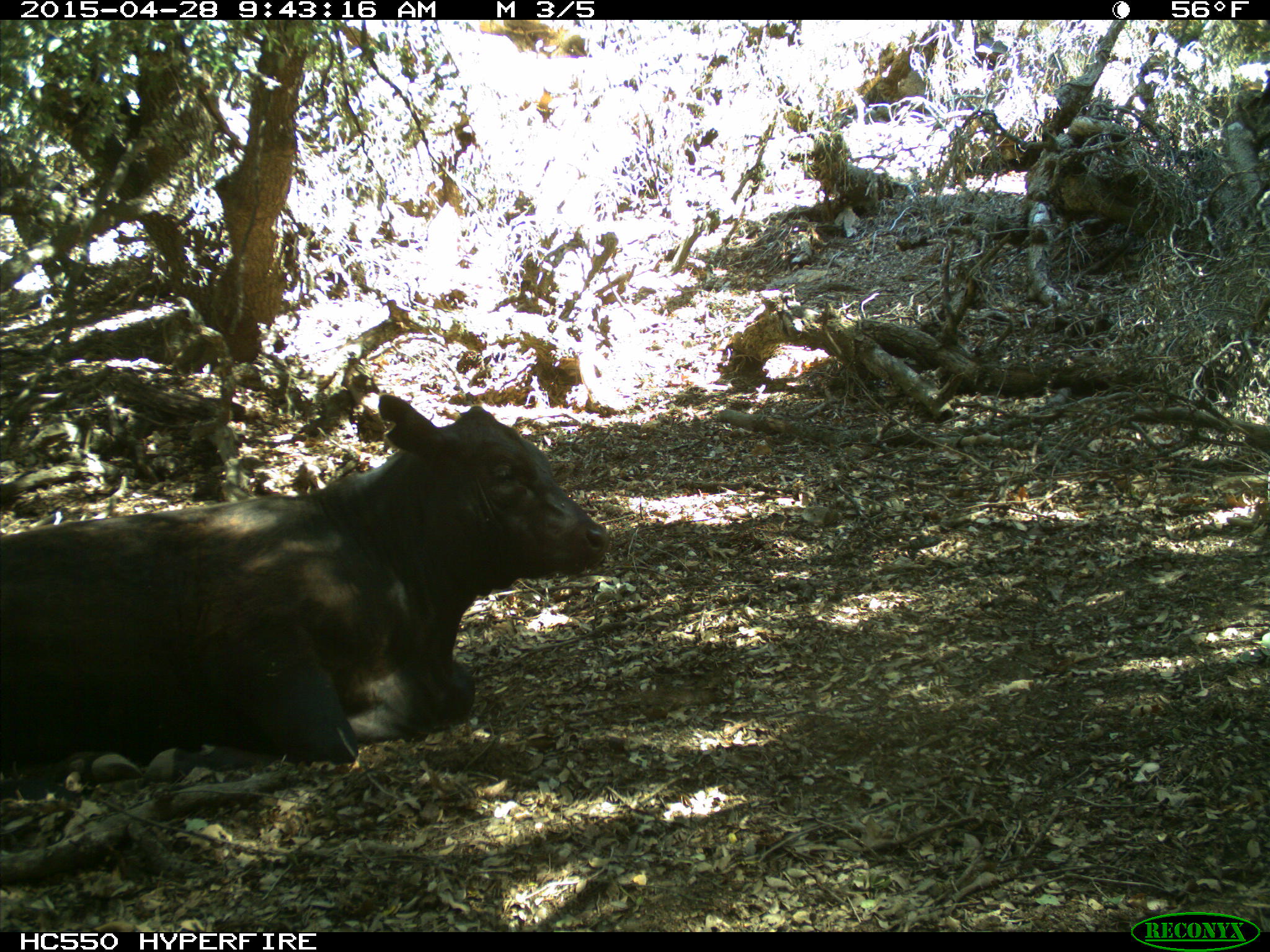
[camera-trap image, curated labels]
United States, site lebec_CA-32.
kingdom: Animalia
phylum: Chordata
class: Mammalia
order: Artiodactyla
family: Bovidae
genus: Bos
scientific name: Bos taurus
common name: domestic cow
Bos taurus (domestic cow).